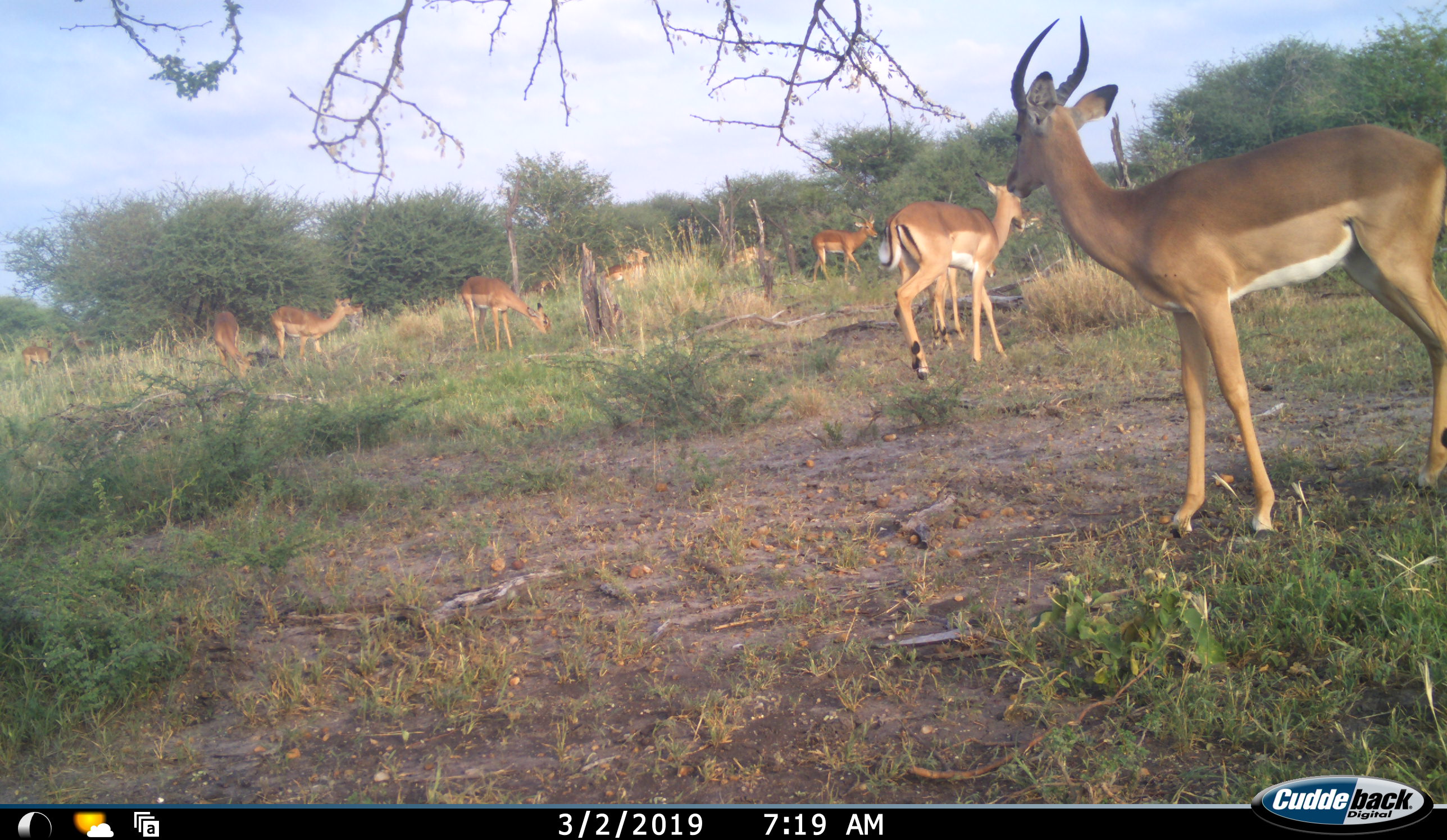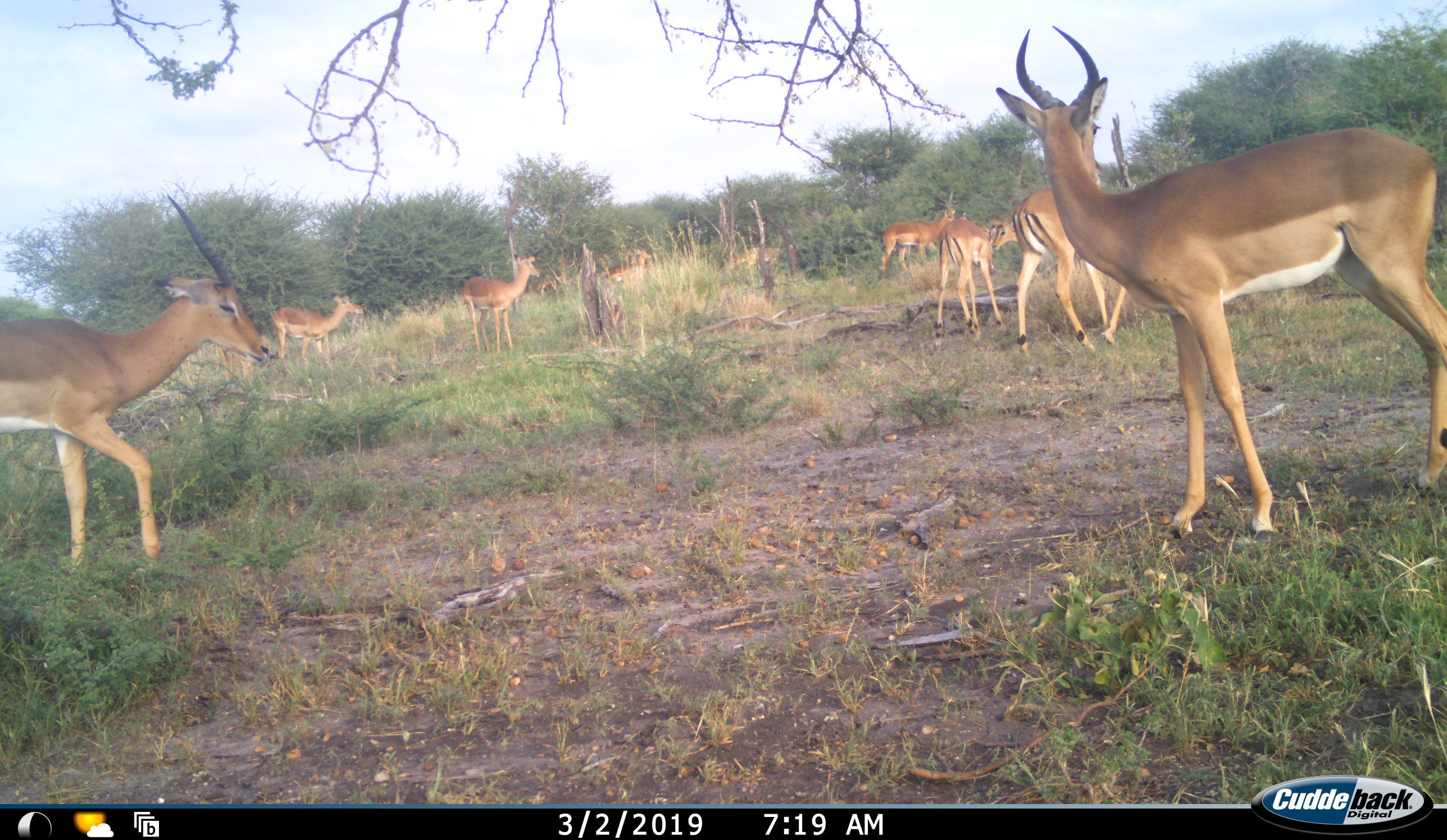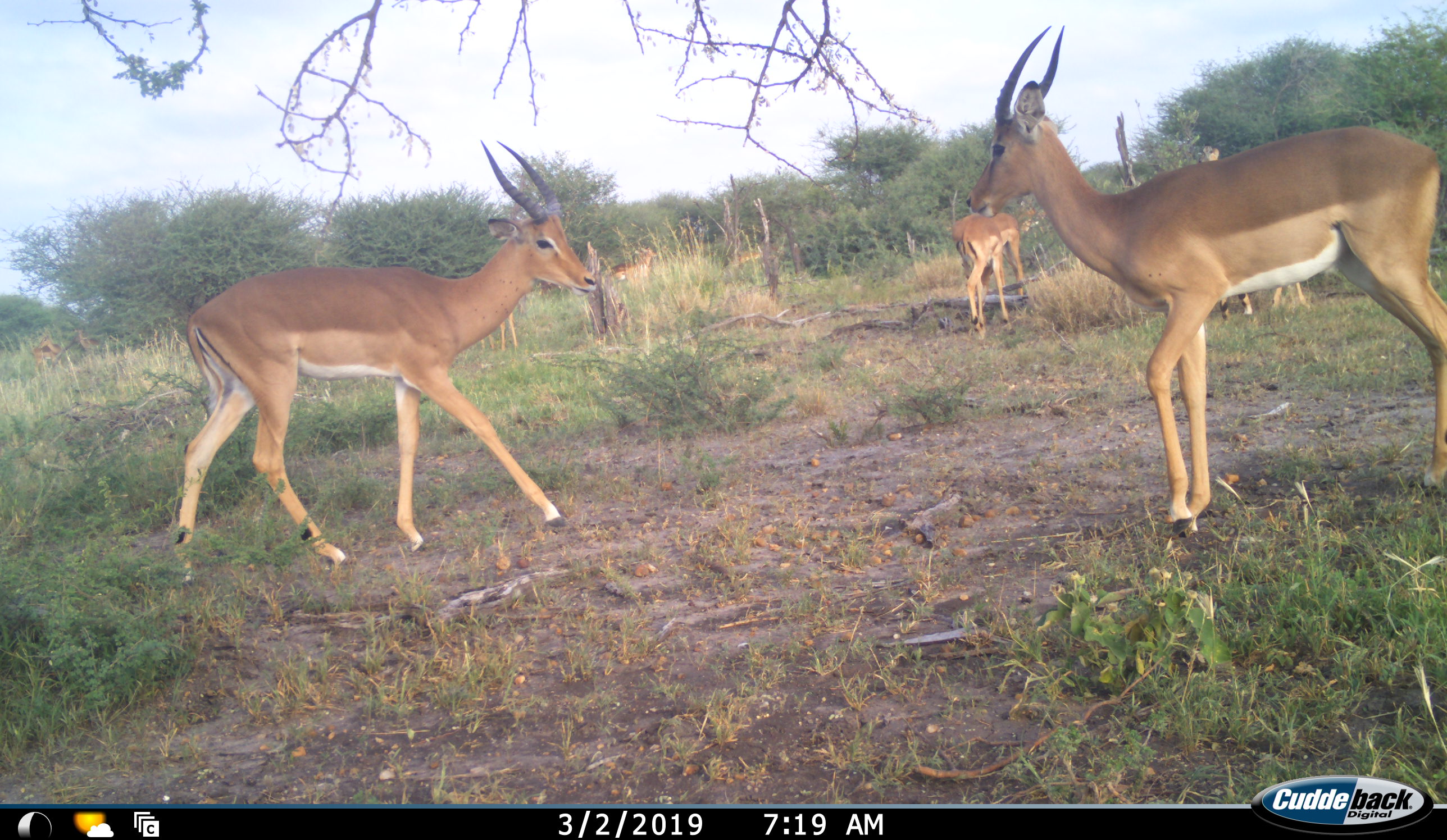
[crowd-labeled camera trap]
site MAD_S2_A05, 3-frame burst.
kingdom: Animalia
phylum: Chordata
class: Mammalia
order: Artiodactyla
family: Bovidae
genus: Aepyceros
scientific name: Aepyceros melampus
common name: impala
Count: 10.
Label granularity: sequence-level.